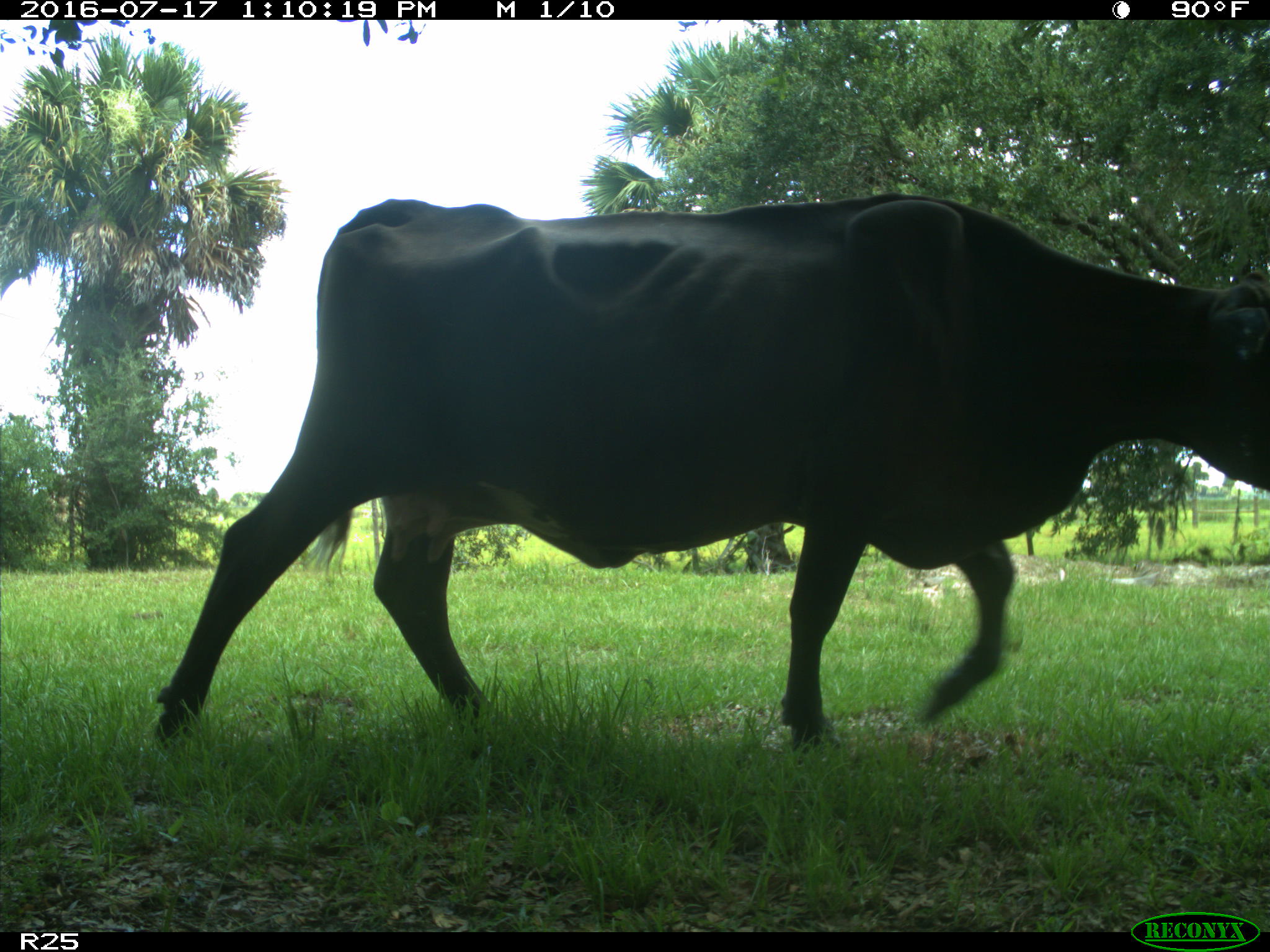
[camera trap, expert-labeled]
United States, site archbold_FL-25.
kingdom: Animalia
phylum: Chordata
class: Mammalia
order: Artiodactyla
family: Bovidae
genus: Bos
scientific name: Bos taurus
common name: domestic cow